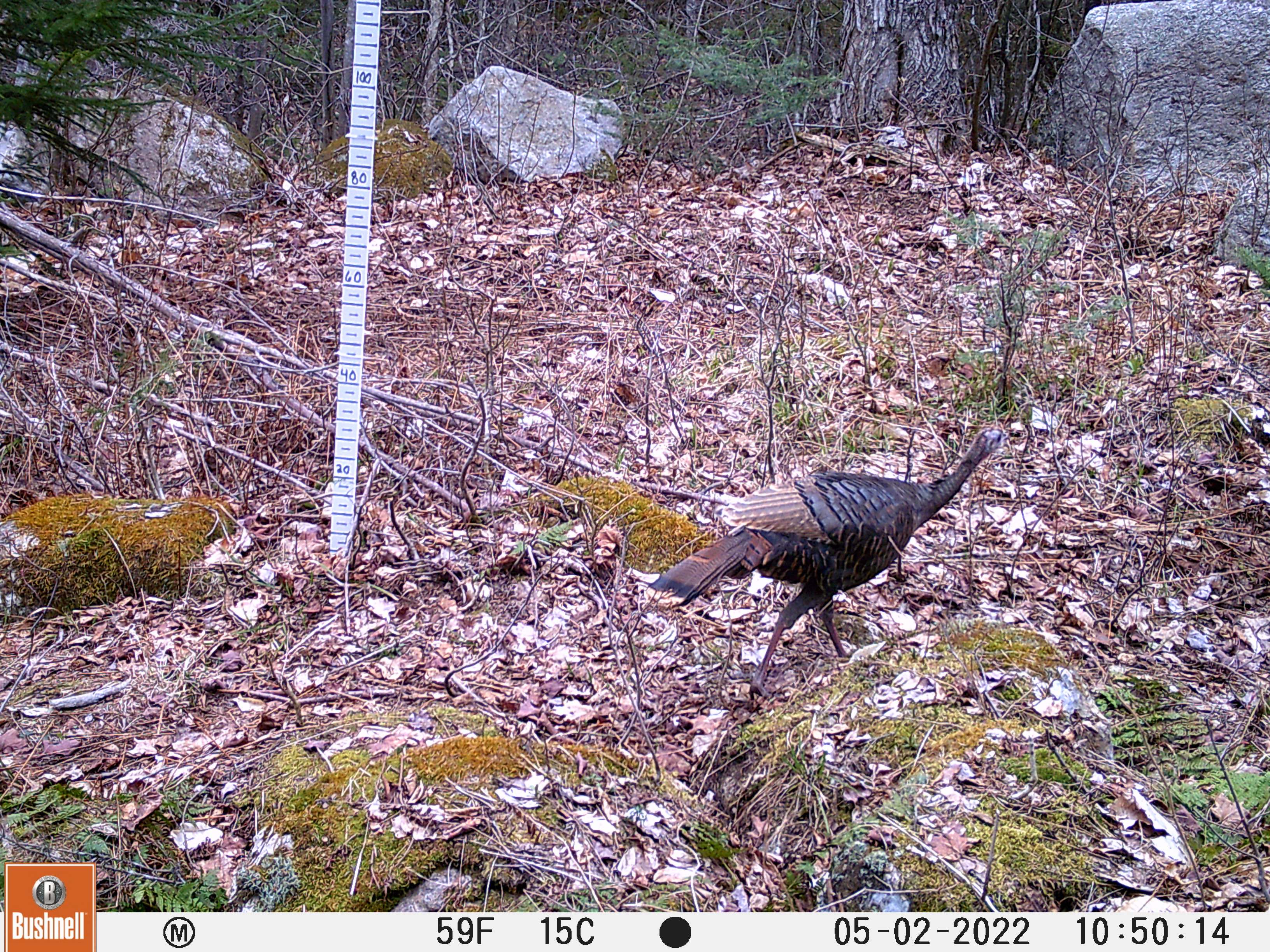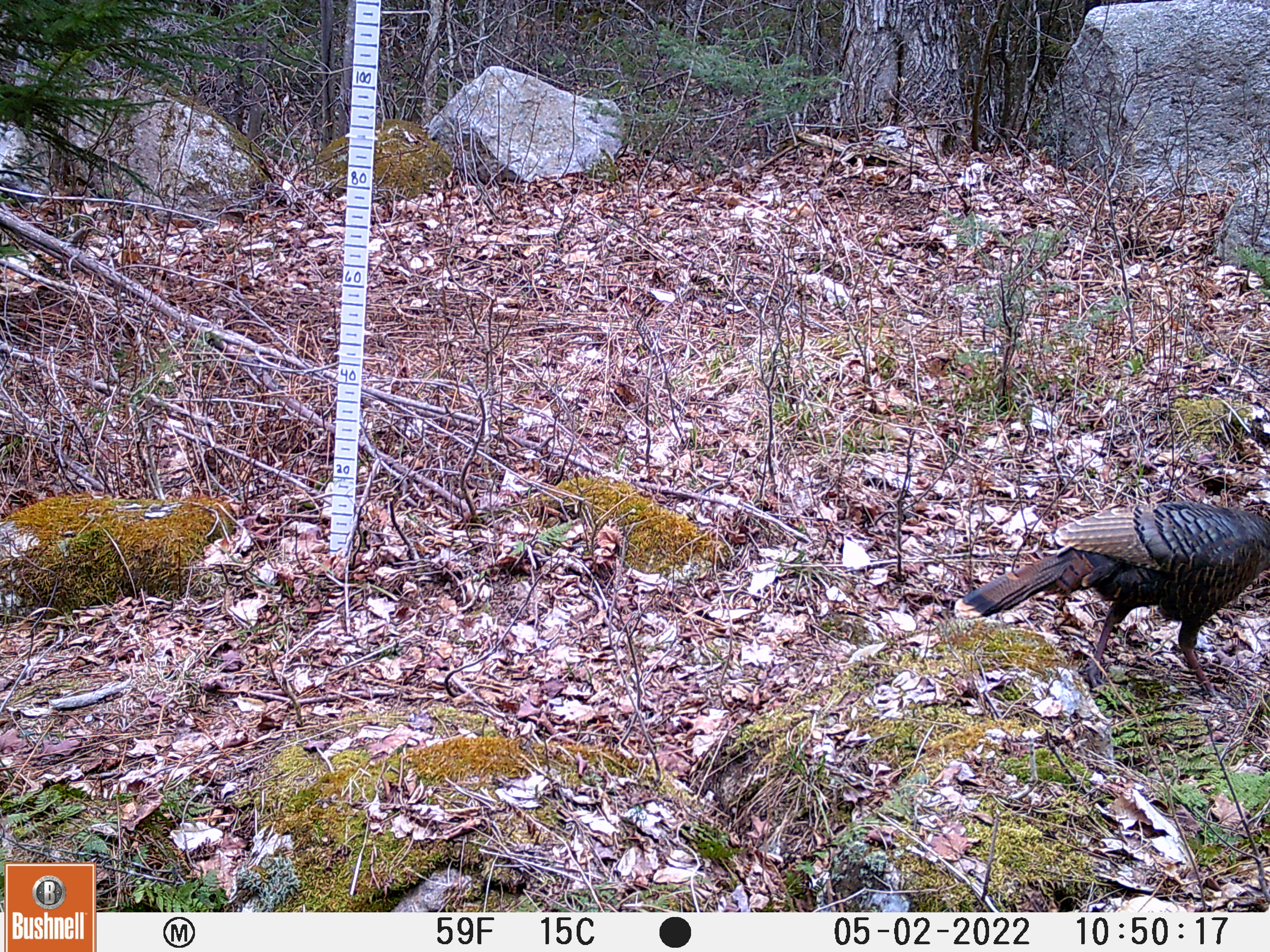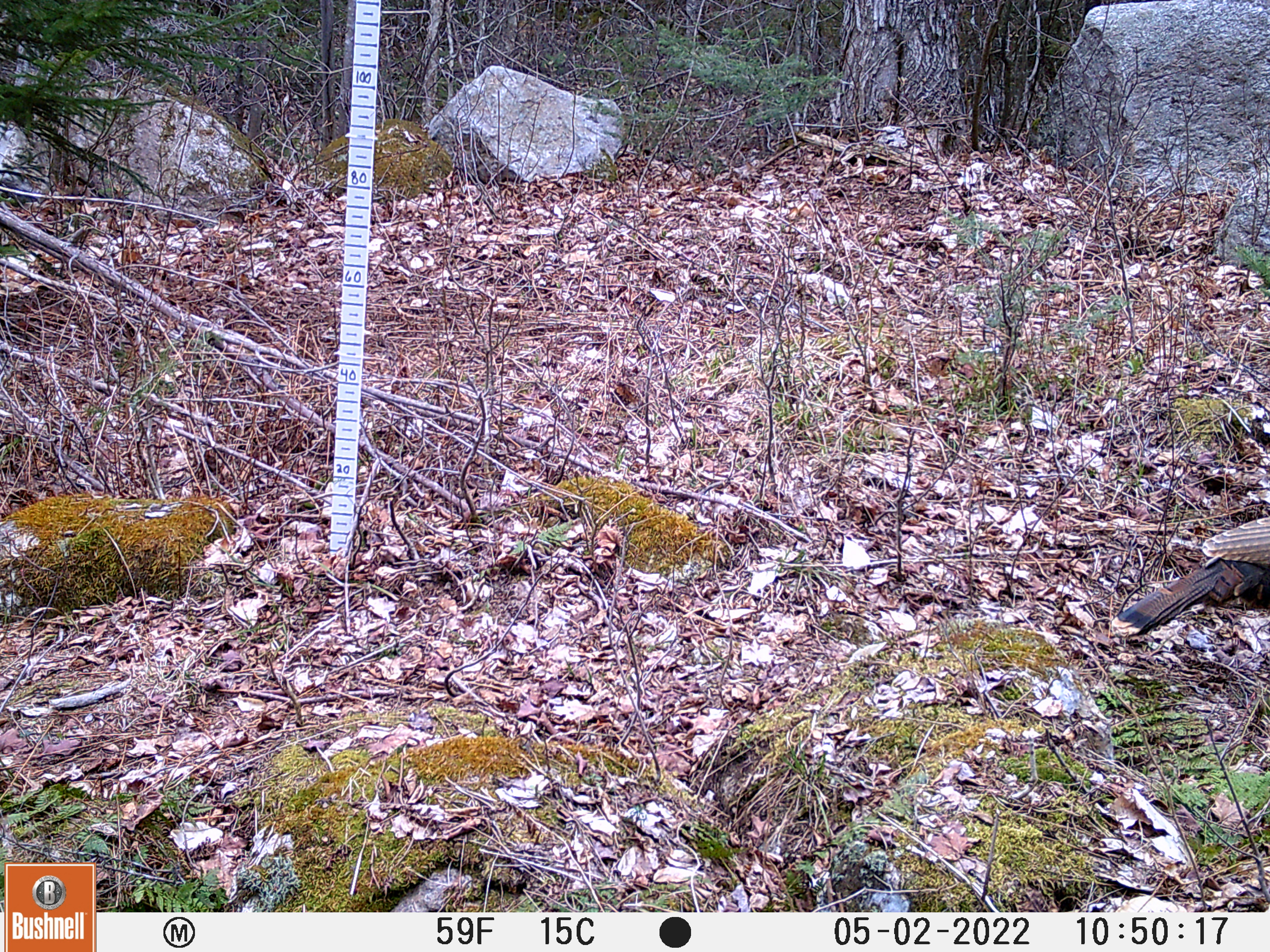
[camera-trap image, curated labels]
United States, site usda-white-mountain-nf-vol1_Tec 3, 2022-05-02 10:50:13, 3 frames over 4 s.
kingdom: Animalia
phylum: Chordata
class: Aves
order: Galliformes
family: Phasianidae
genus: Meleagris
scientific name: Meleagris gallopavo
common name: wild turkey